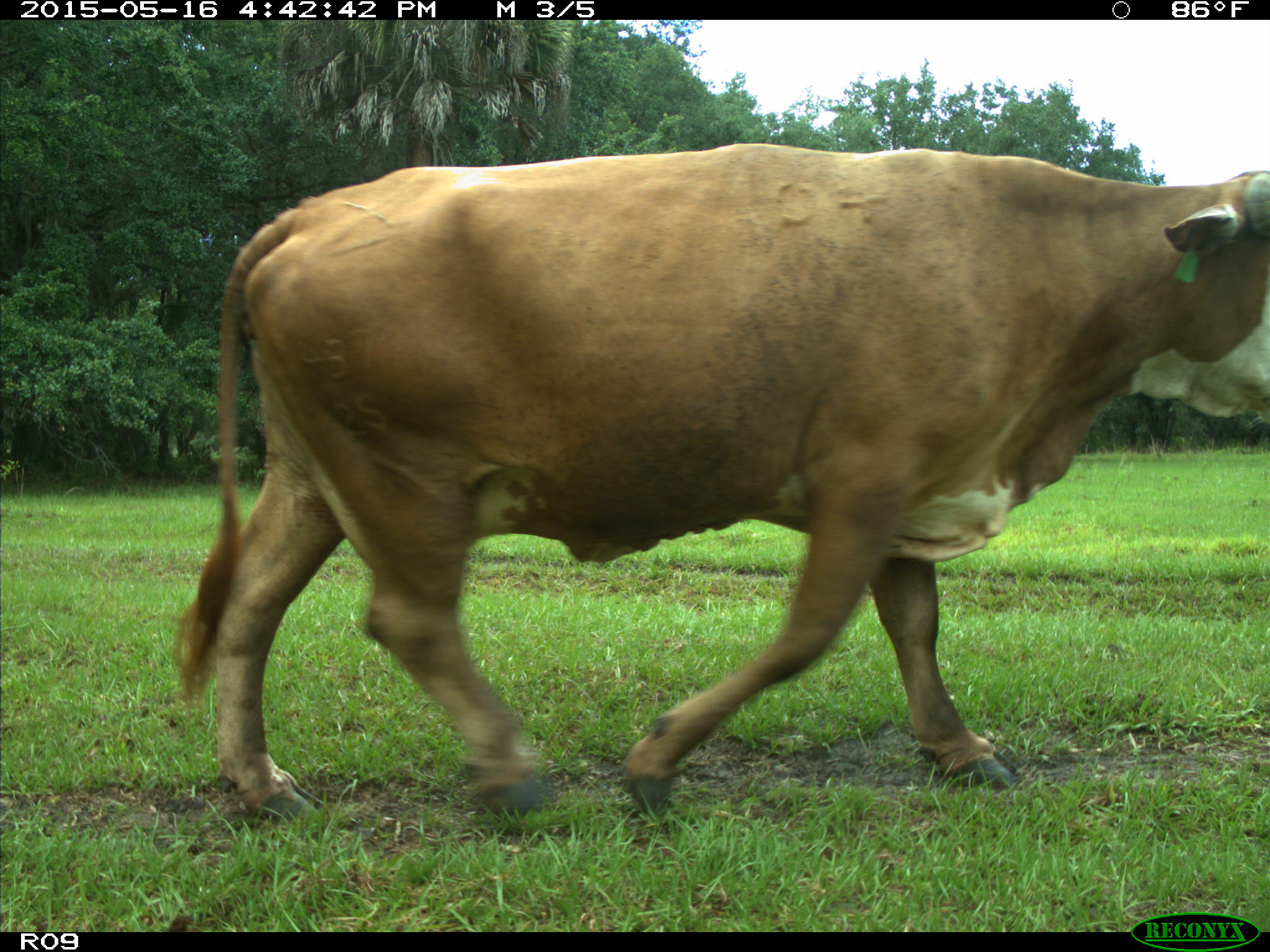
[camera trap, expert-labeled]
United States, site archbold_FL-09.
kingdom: Animalia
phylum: Chordata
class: Mammalia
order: Artiodactyla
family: Bovidae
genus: Bos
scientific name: Bos taurus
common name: domestic cow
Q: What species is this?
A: Bos taurus (domestic cow).